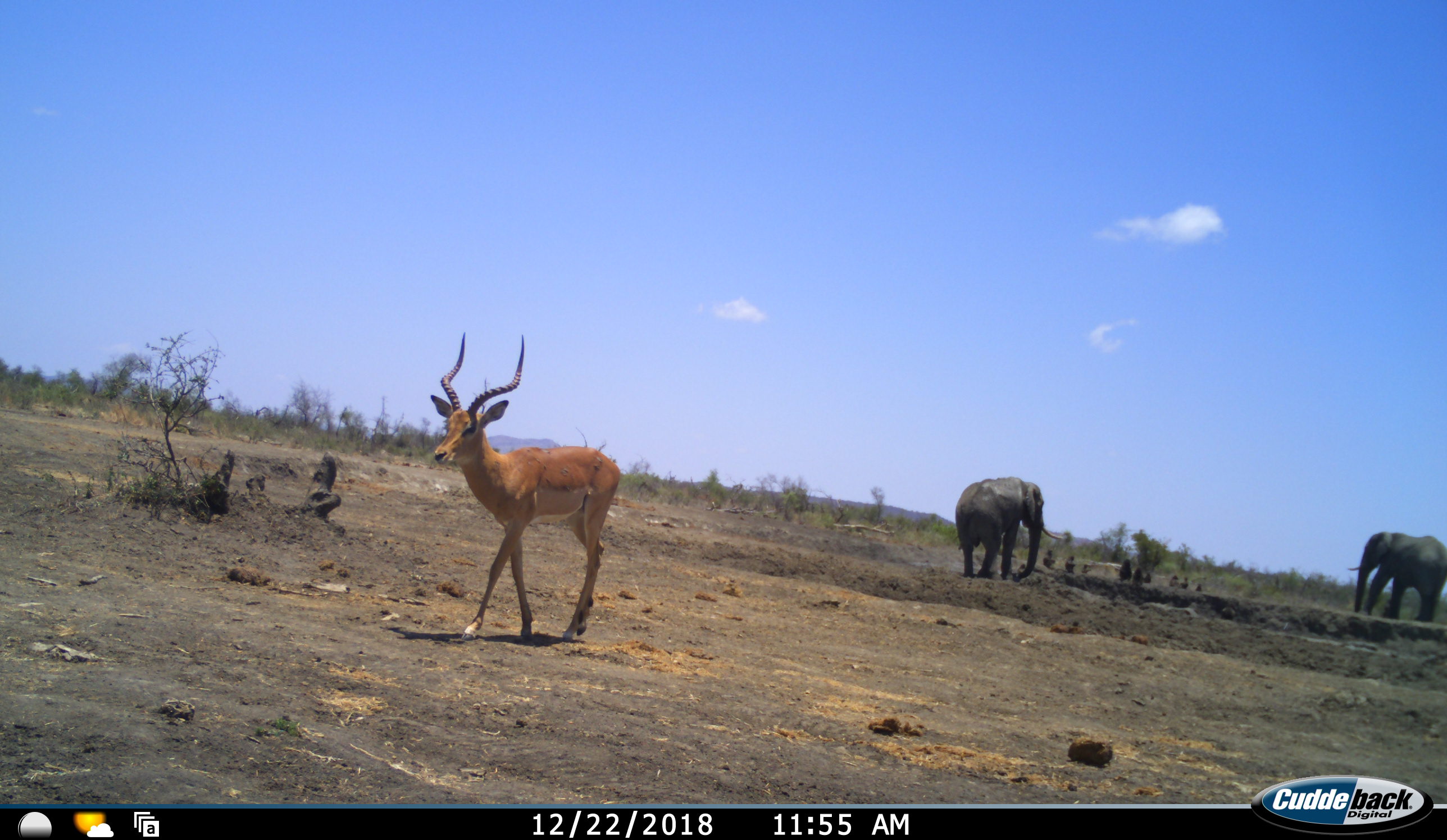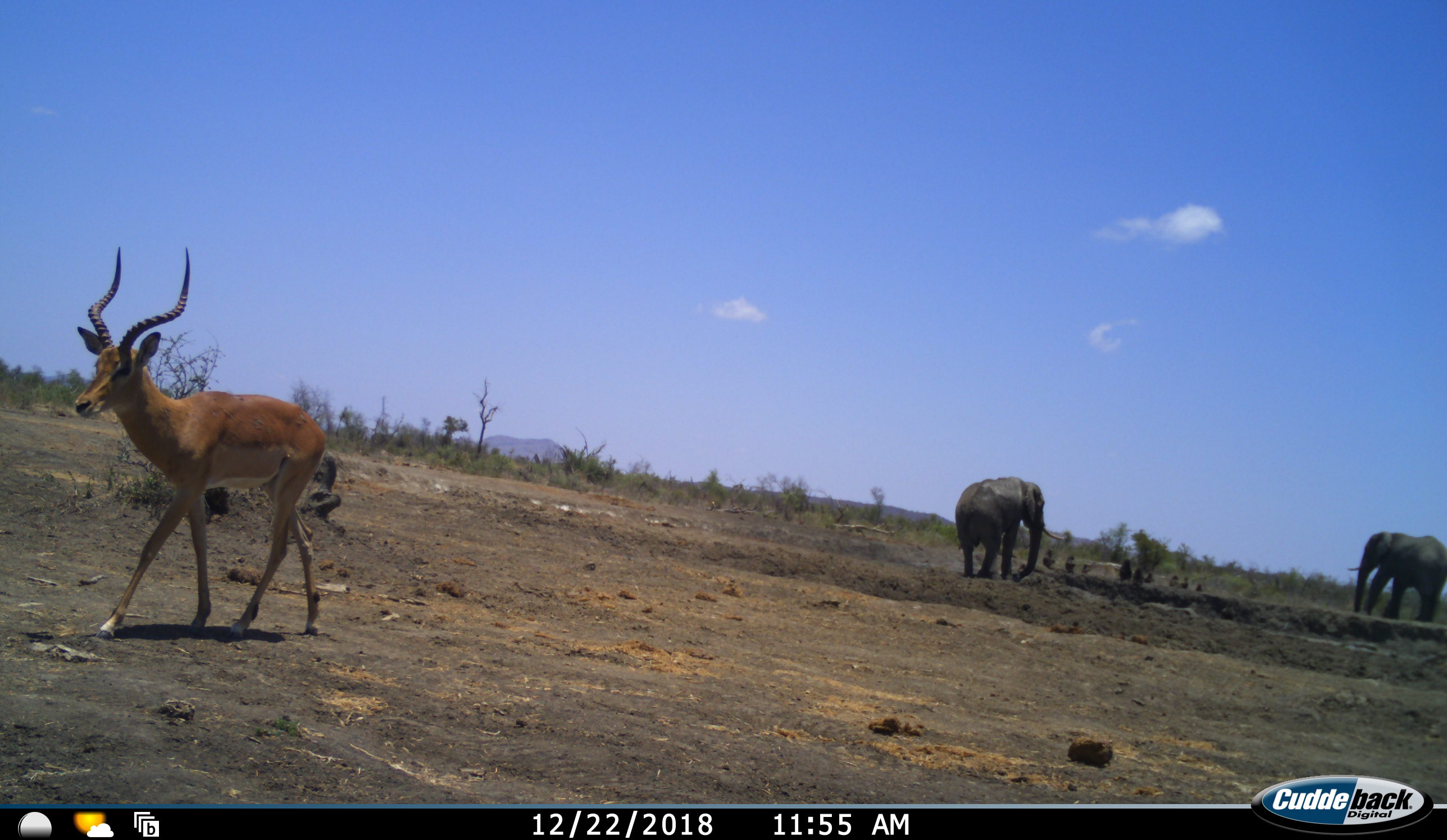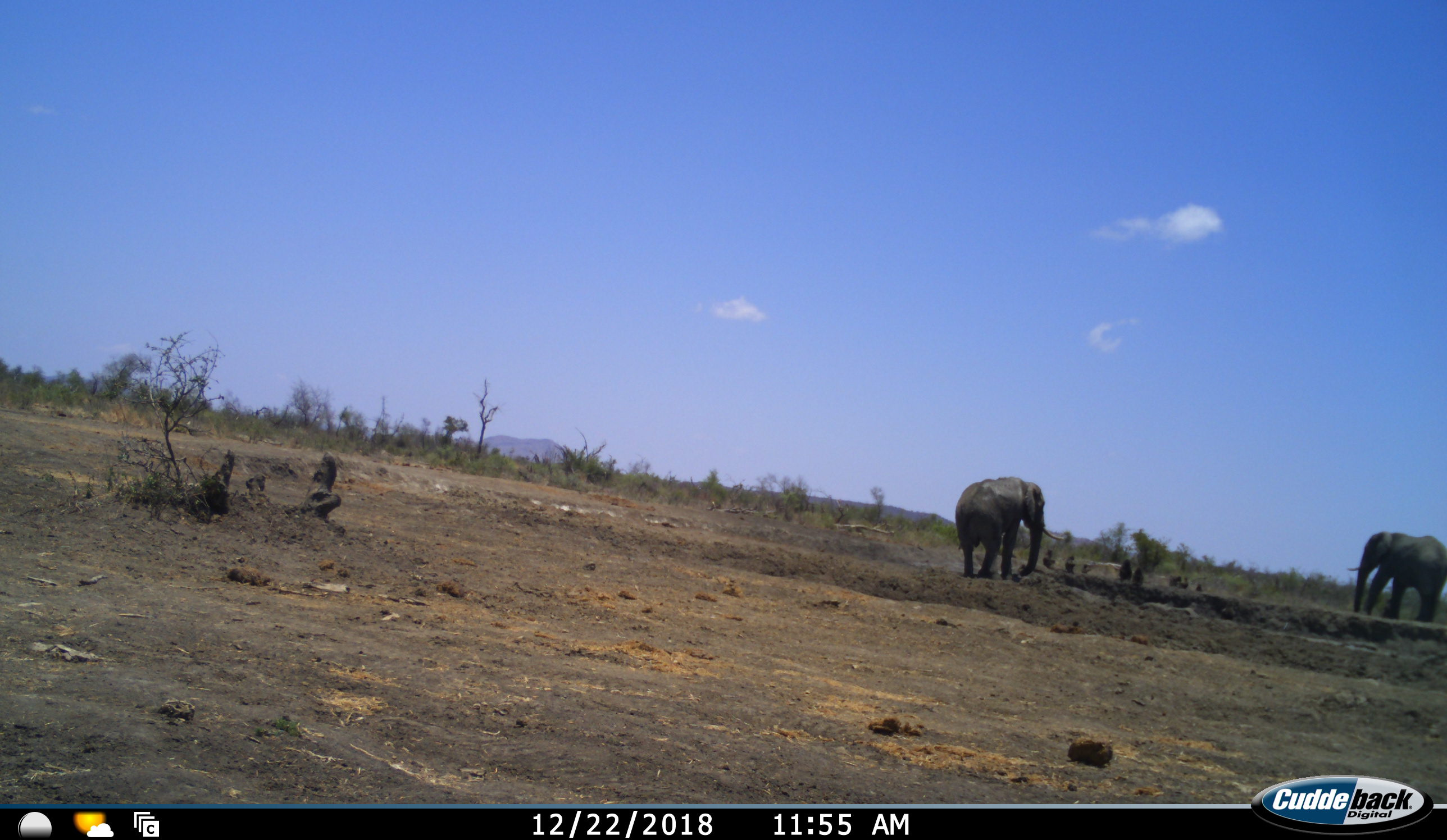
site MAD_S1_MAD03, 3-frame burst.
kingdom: Animalia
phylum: Chordata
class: Mammalia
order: Primates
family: Cercopithecidae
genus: Papio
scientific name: Papio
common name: baboon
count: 9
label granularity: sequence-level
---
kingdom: Animalia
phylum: Chordata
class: Mammalia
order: Proboscidea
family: Elephantidae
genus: Loxodonta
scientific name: Loxodonta africana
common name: african bush elephant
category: elephant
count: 2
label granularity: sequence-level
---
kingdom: Animalia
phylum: Chordata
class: Mammalia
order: Artiodactyla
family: Bovidae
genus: Aepyceros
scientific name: Aepyceros melampus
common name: impala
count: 1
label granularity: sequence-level